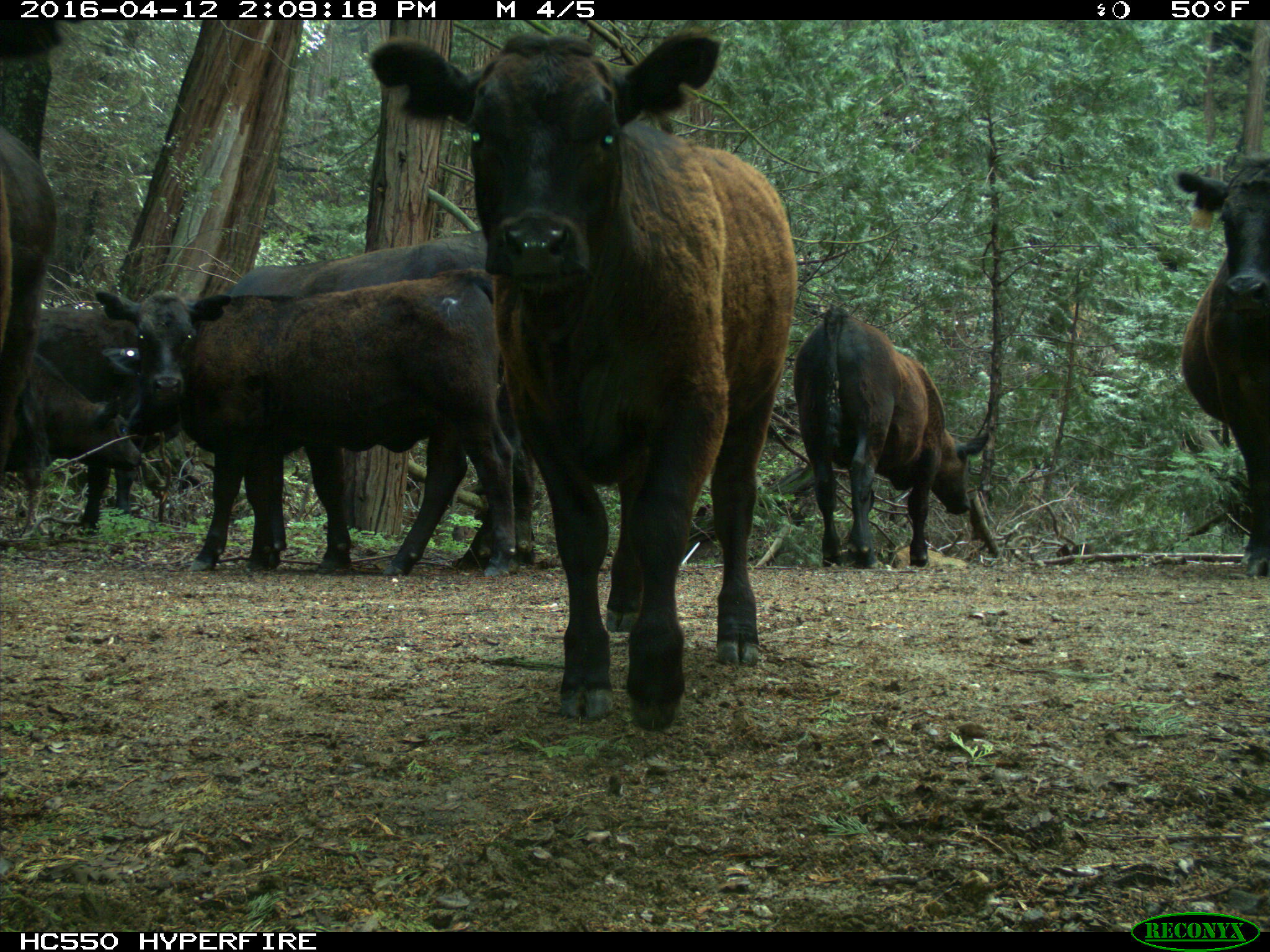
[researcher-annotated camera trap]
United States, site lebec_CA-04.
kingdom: Animalia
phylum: Chordata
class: Mammalia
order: Artiodactyla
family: Bovidae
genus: Bos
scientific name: Bos taurus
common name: domestic cow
Bos taurus (domestic cow).